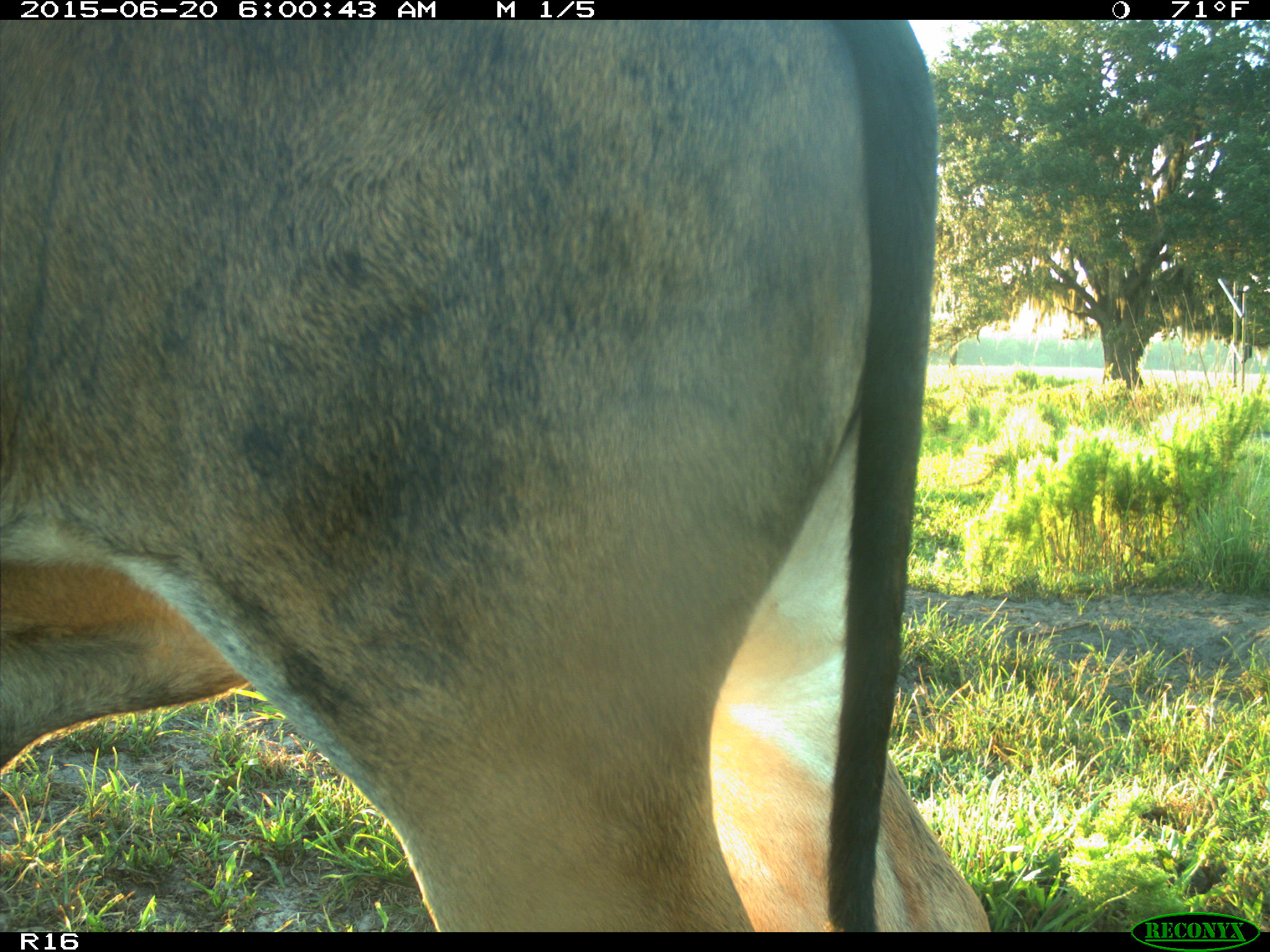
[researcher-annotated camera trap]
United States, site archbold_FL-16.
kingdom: Animalia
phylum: Chordata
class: Mammalia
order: Artiodactyla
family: Bovidae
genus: Bos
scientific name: Bos taurus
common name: domestic cow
Bos taurus (domestic cow).